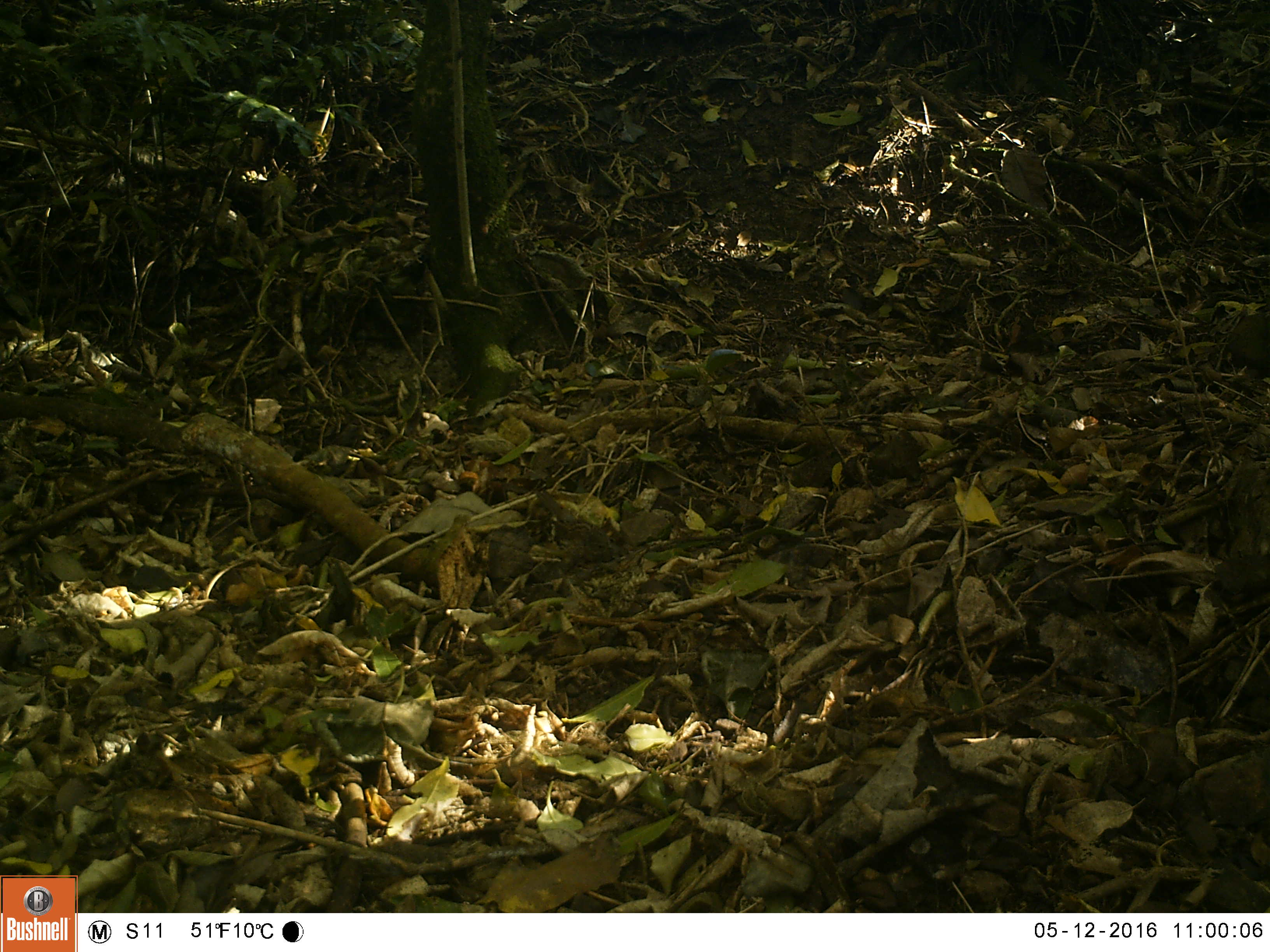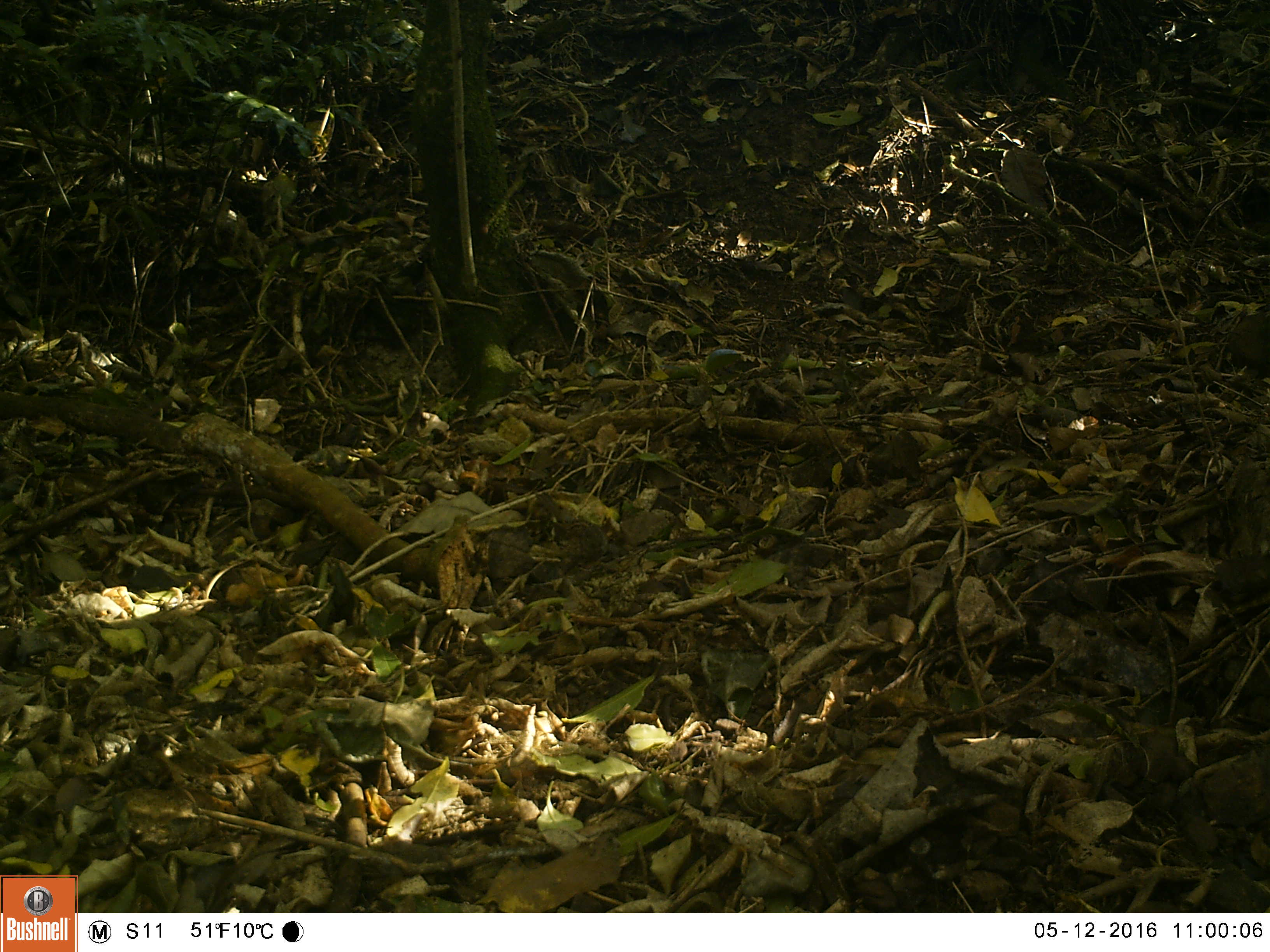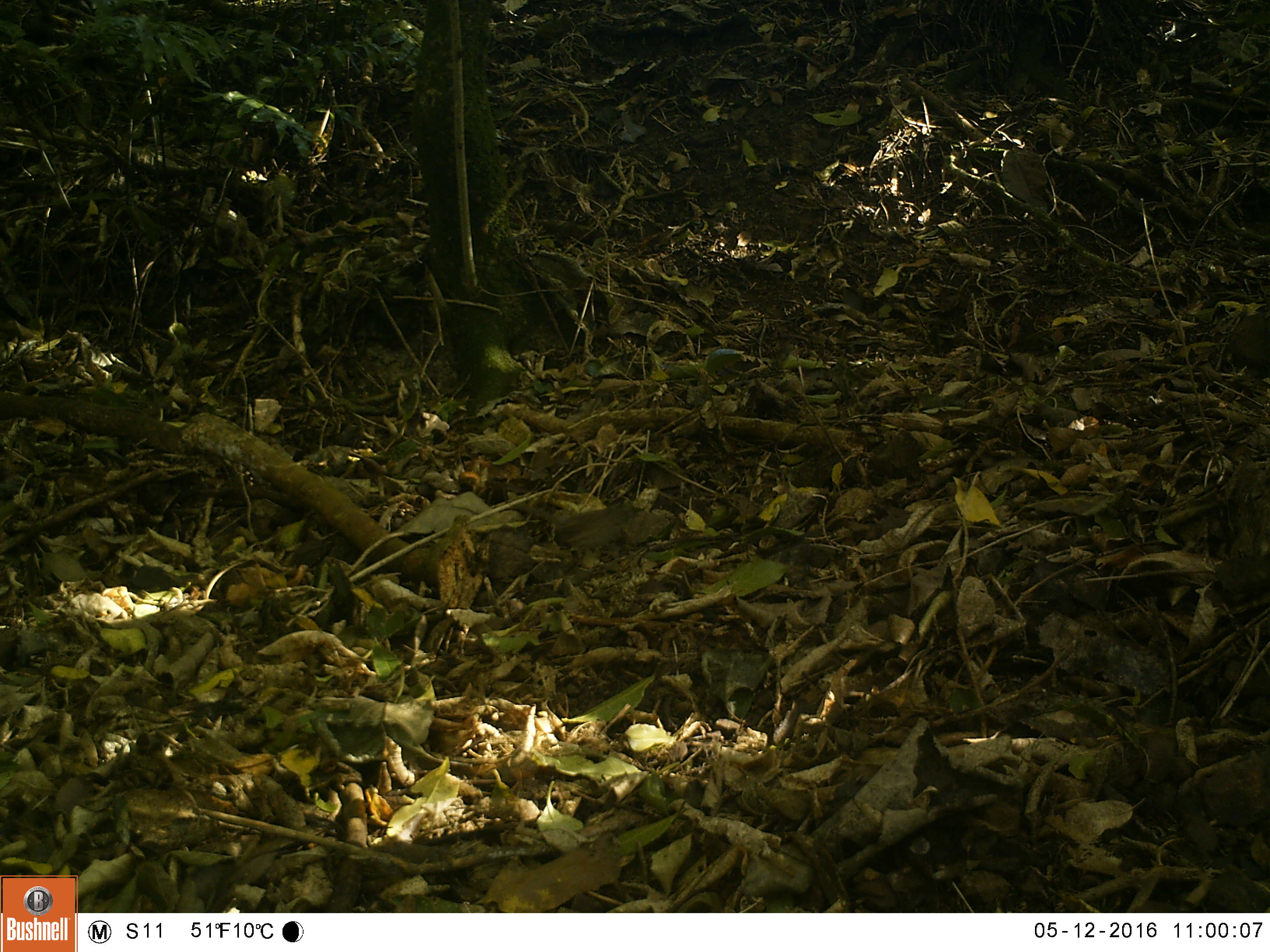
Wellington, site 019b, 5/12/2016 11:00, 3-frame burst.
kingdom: Animalia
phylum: Chordata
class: Aves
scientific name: Aves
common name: bird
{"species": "bird (Aves)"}